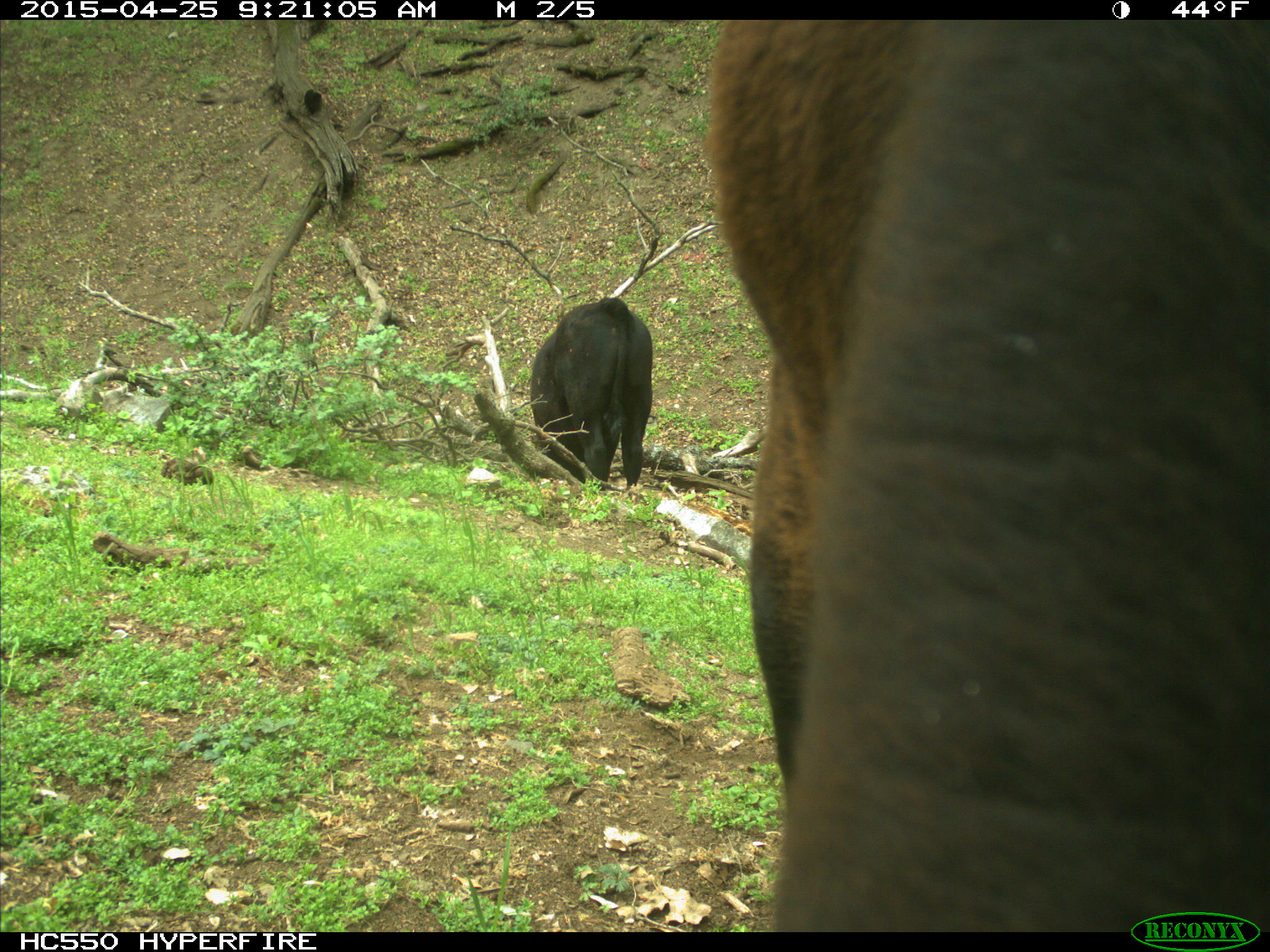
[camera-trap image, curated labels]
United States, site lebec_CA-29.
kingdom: Animalia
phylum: Chordata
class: Mammalia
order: Artiodactyla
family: Bovidae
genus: Bos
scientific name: Bos taurus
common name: domestic cow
Bos taurus (domestic cow).